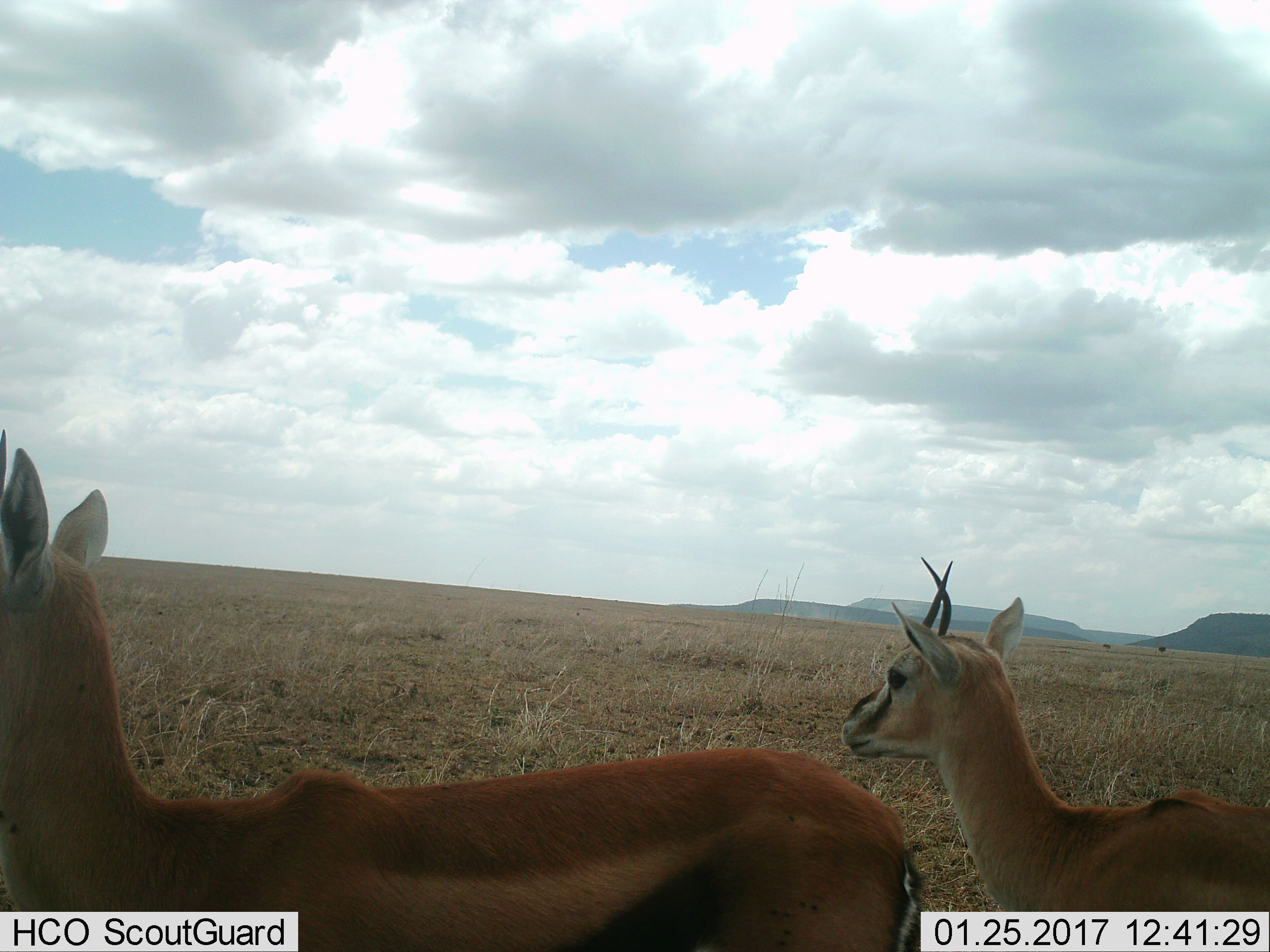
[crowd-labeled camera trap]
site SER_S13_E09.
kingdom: Animalia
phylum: Chordata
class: Mammalia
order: Artiodactyla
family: Bovidae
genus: Eudorcas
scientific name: Eudorcas thomsonii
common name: thomson's gazelle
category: gazellethomsons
Gazellethomsons (thomson's gazelle) (Eudorcas thomsonii), count 2. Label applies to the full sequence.